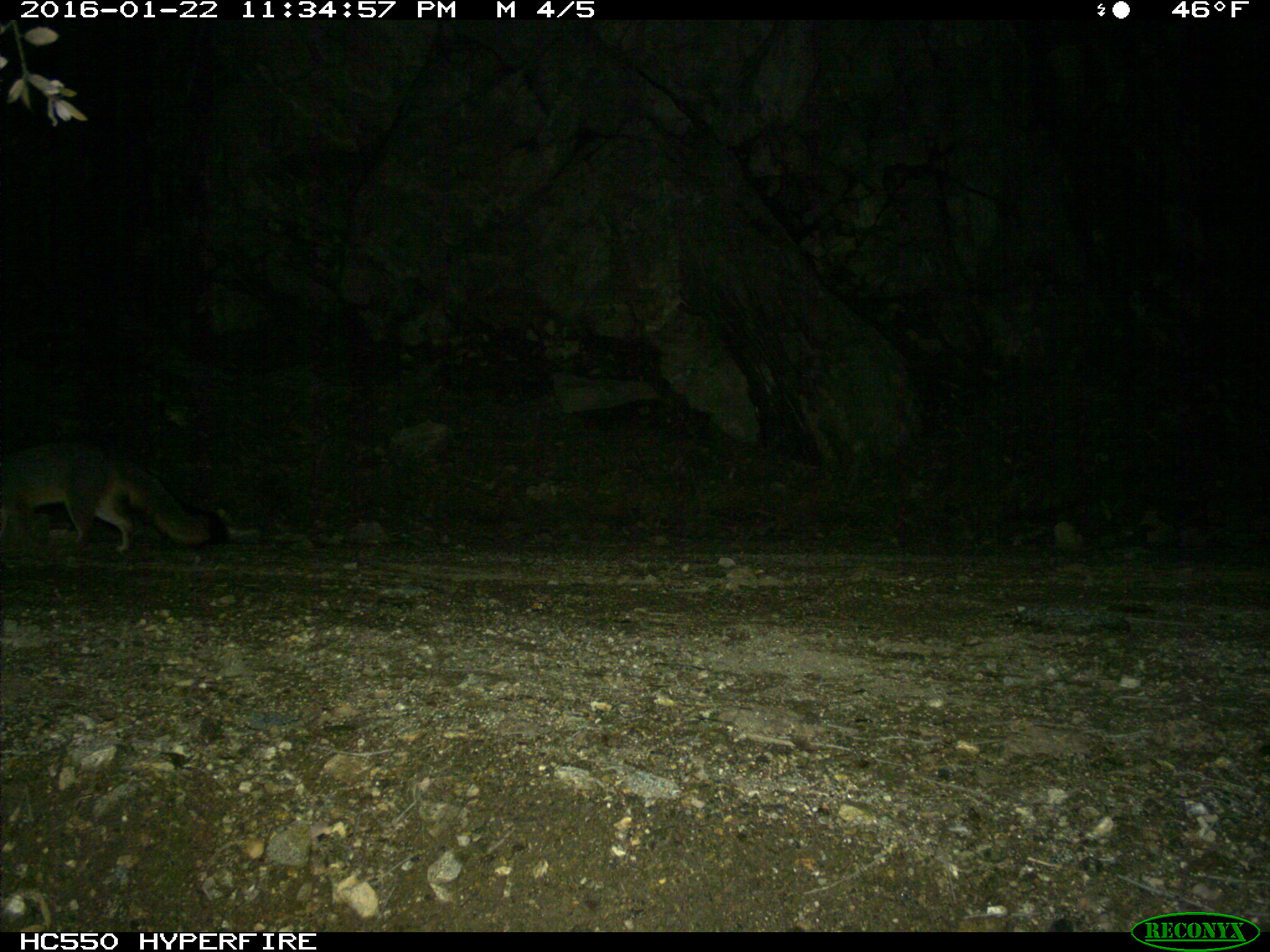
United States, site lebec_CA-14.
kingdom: Animalia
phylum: Chordata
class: Mammalia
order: Carnivora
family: Canidae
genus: Urocyon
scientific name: Urocyon cinereoargenteus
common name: gray fox